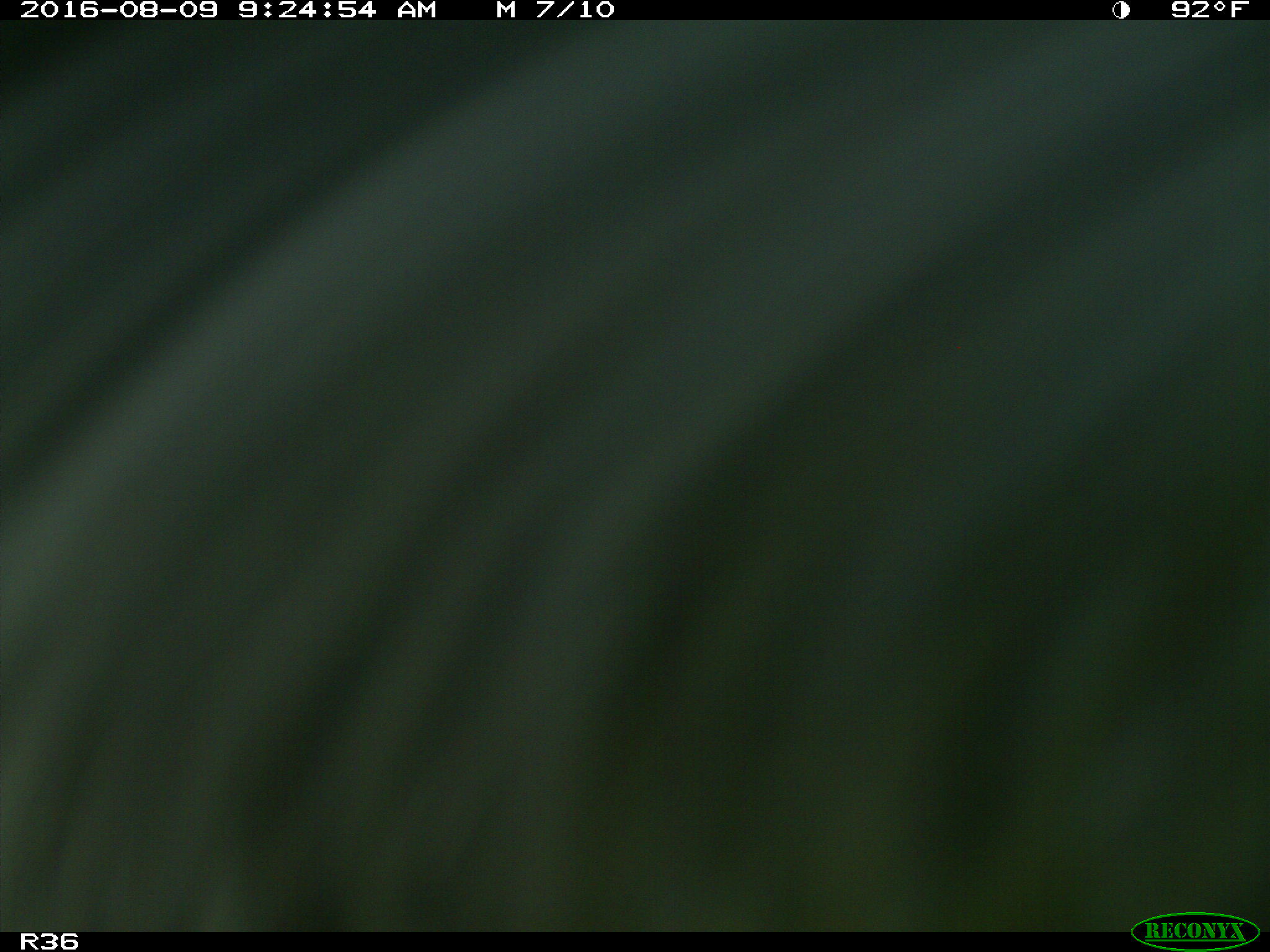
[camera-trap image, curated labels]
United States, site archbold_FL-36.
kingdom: Animalia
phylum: Chordata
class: Mammalia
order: Artiodactyla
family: Bovidae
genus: Bos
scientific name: Bos taurus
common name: domestic cow